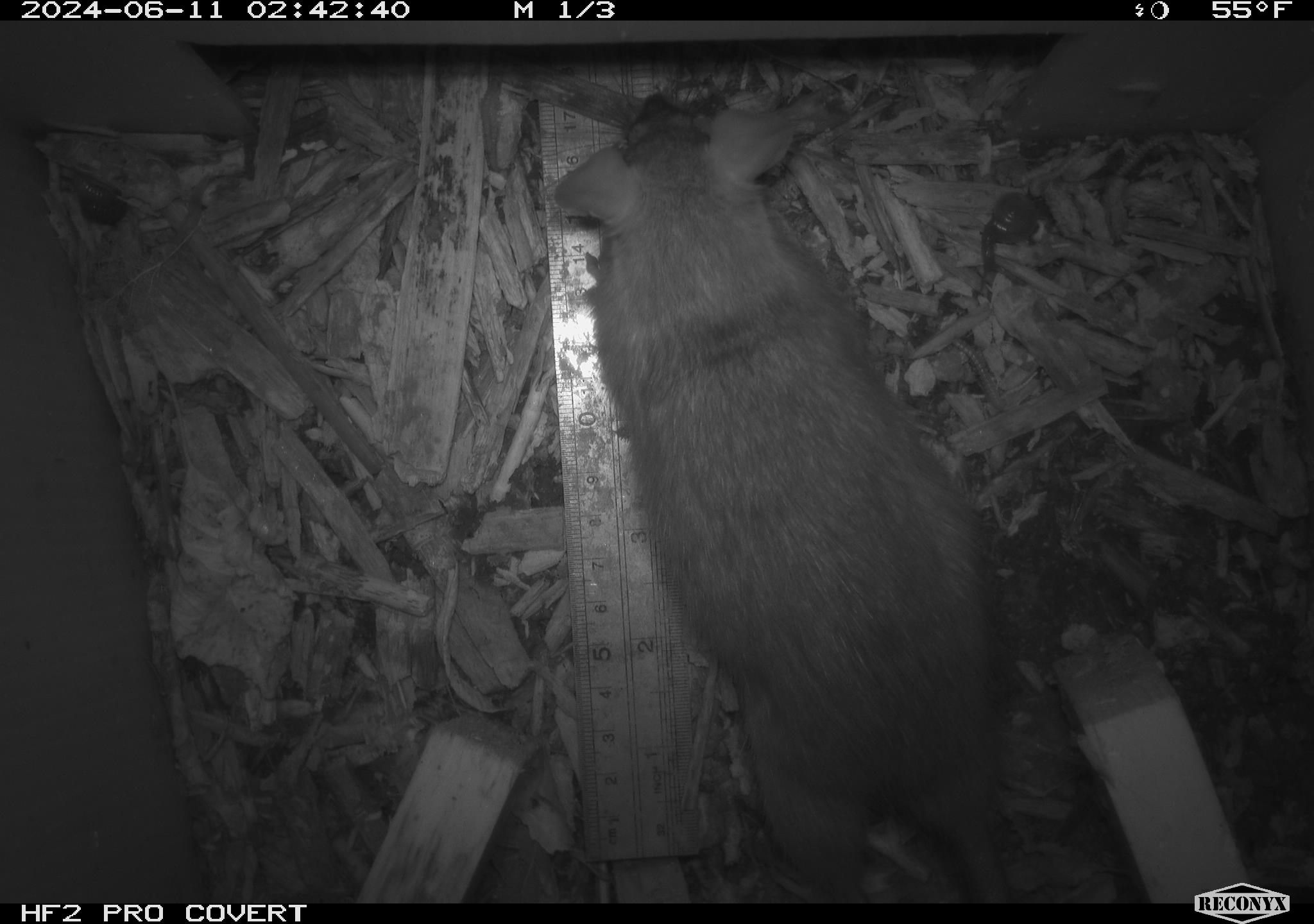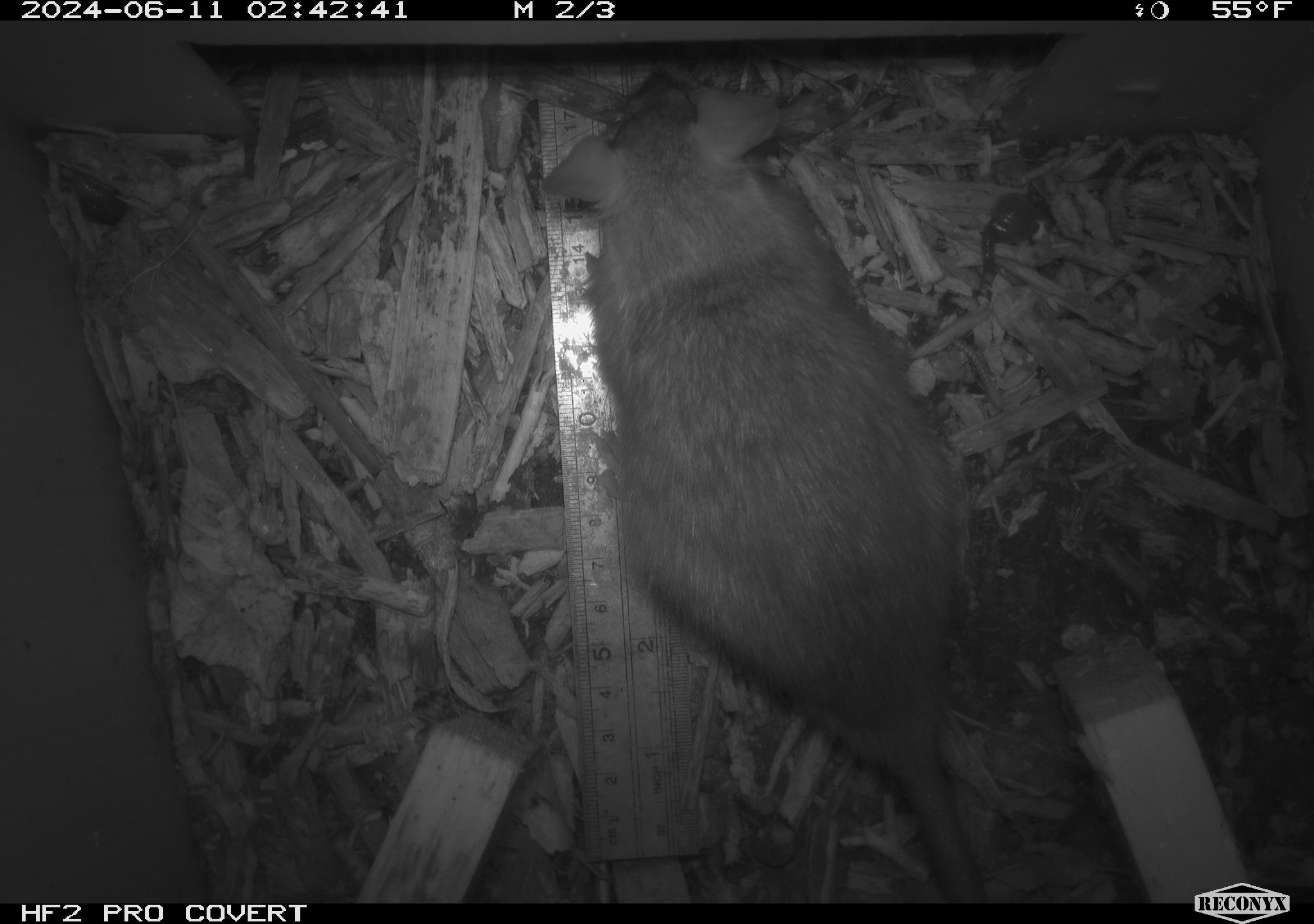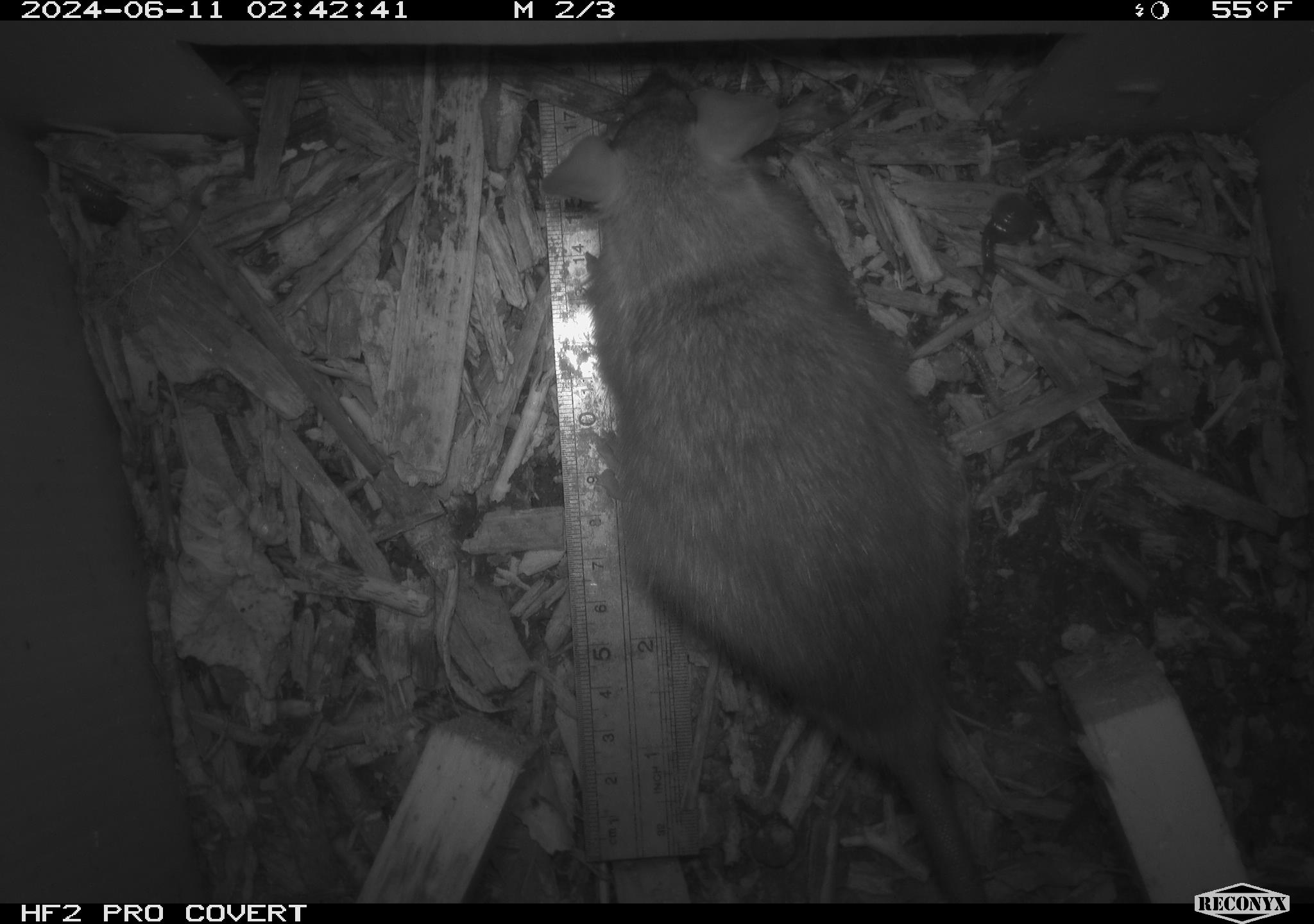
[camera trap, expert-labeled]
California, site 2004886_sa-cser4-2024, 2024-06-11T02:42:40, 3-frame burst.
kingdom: Animalia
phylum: Chordata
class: Mammalia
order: Rodentia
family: Muridae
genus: Rattus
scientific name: Rattus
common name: rat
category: rattus species